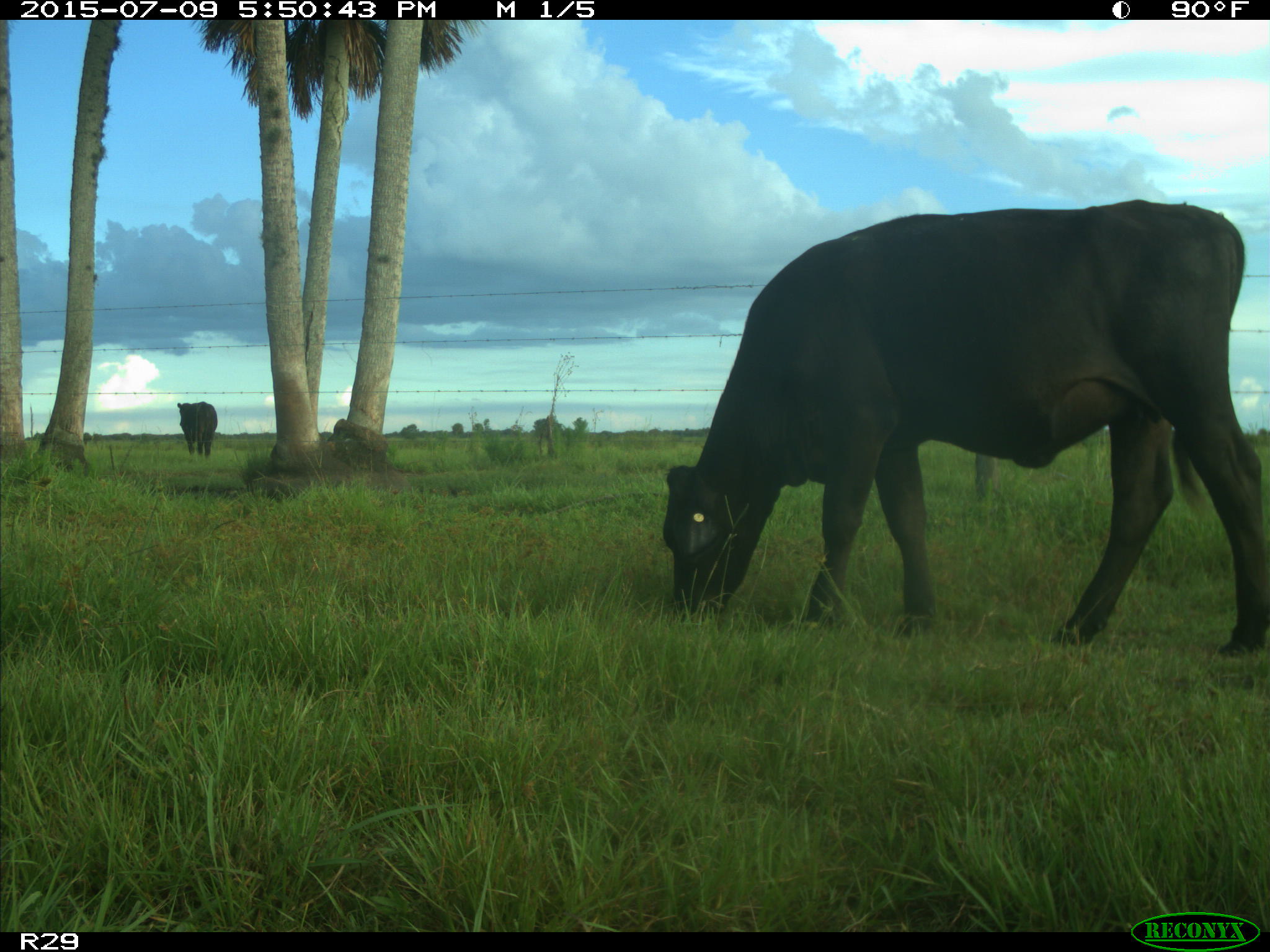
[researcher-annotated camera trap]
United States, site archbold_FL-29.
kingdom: Animalia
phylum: Chordata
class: Mammalia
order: Artiodactyla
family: Bovidae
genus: Bos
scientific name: Bos taurus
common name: domestic cow